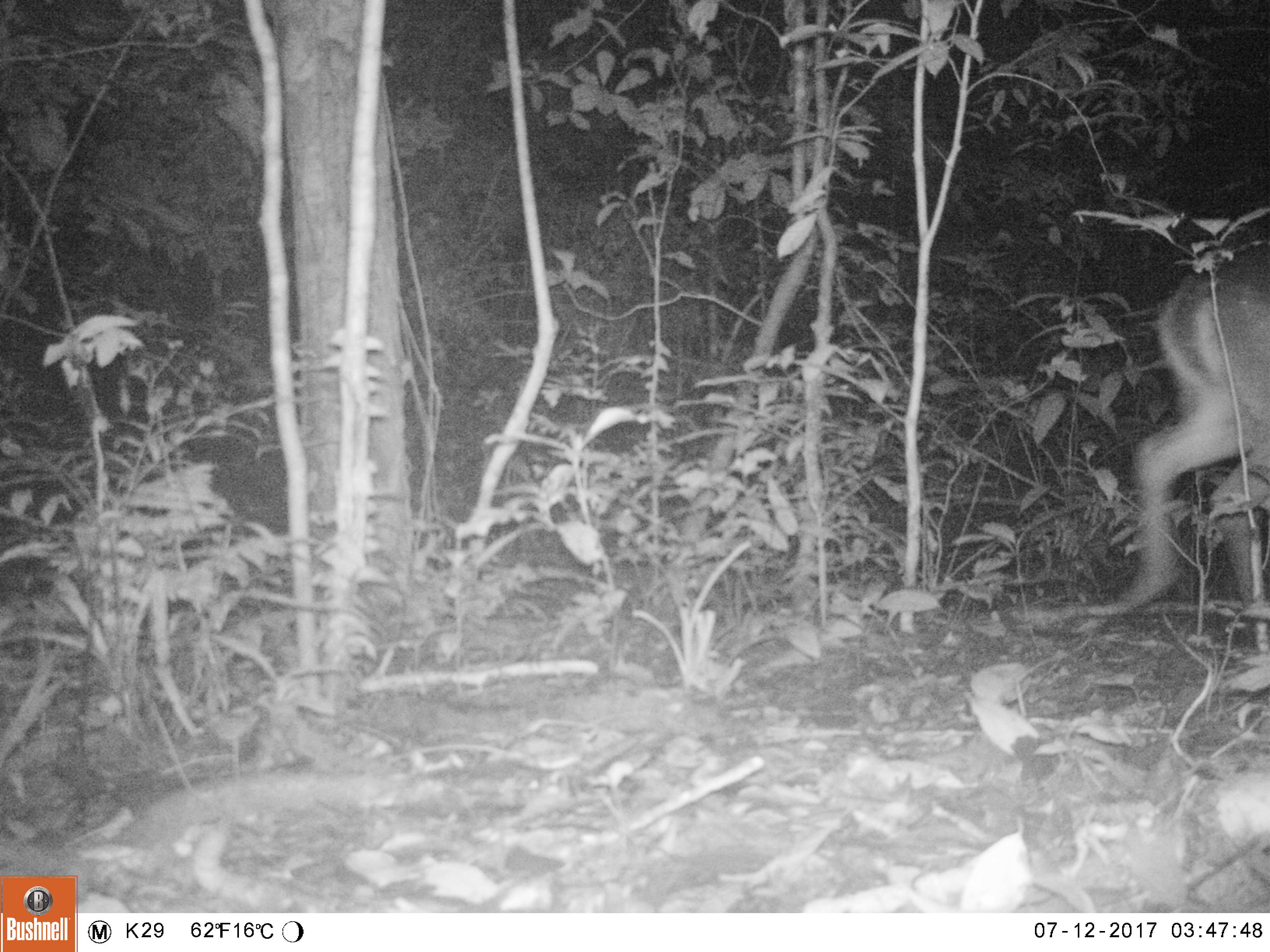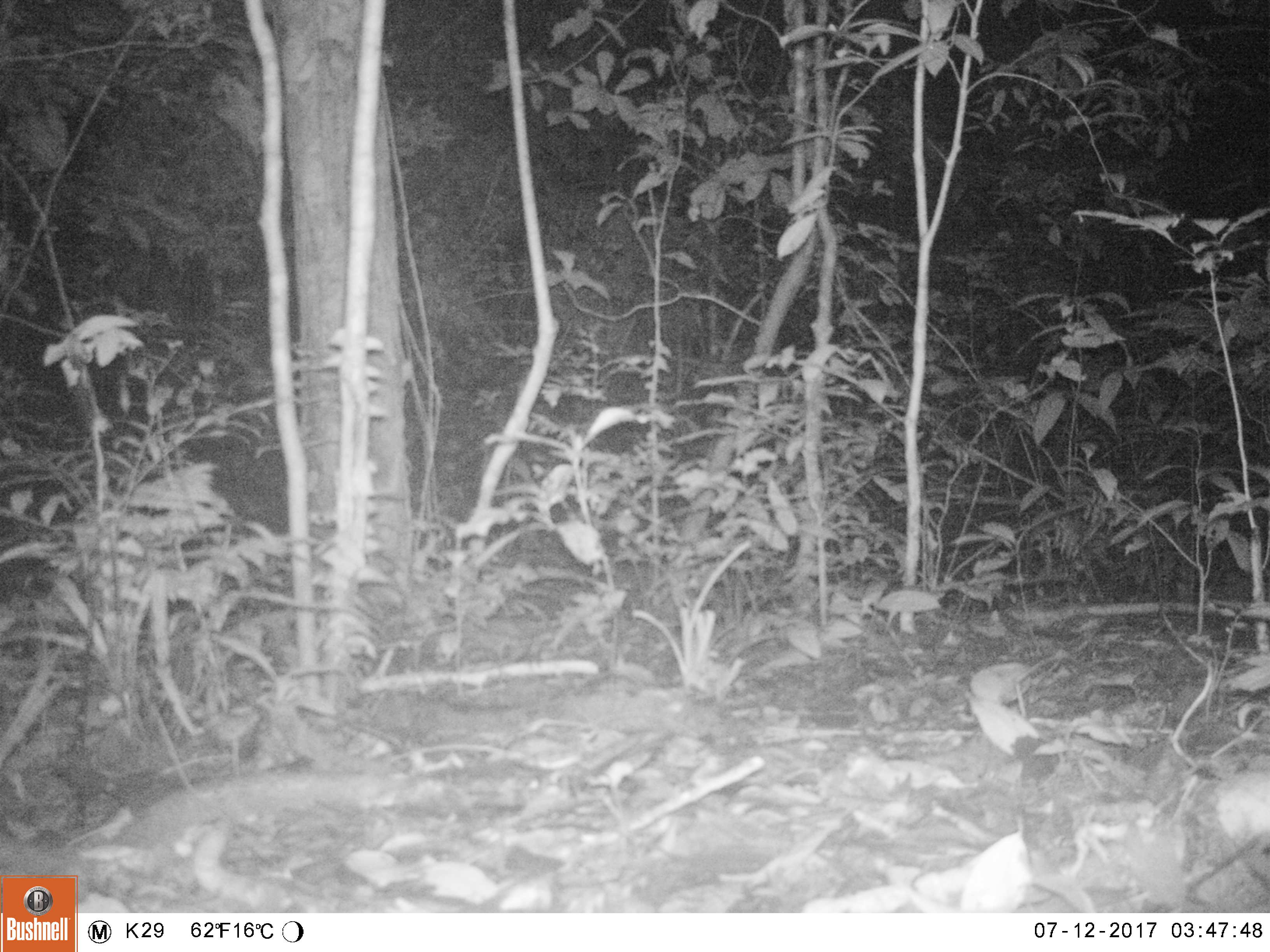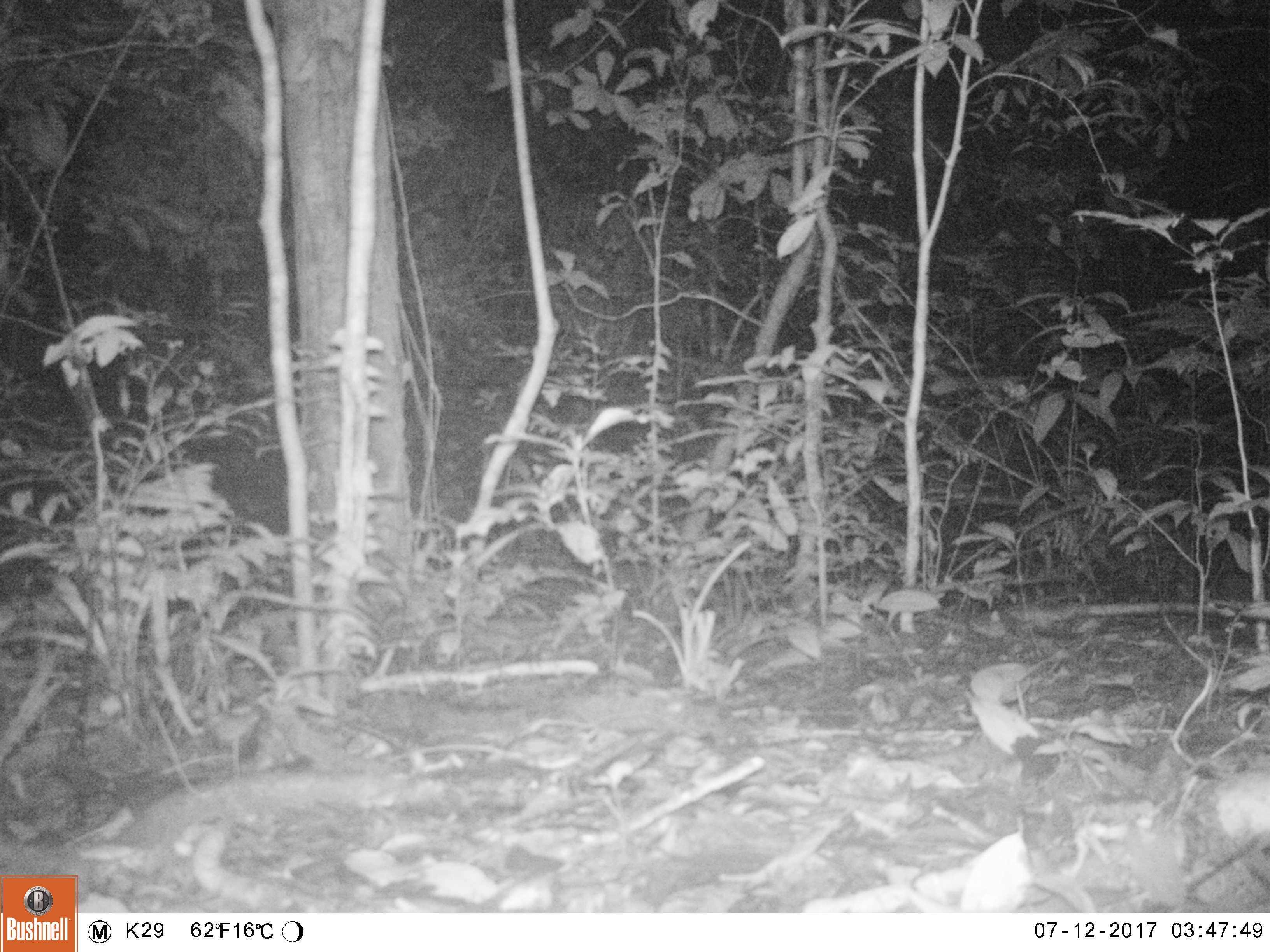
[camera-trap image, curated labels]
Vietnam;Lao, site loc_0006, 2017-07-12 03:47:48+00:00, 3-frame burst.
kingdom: Animalia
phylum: Chordata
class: Mammalia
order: Artiodactyla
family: Cervidae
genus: Muntiacus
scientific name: Muntiacus vuquangensis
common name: large-antlered muntjac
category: large antlered muntjac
Large antlered muntjac (large-antlered muntjac) (Muntiacus vuquangensis). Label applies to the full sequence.